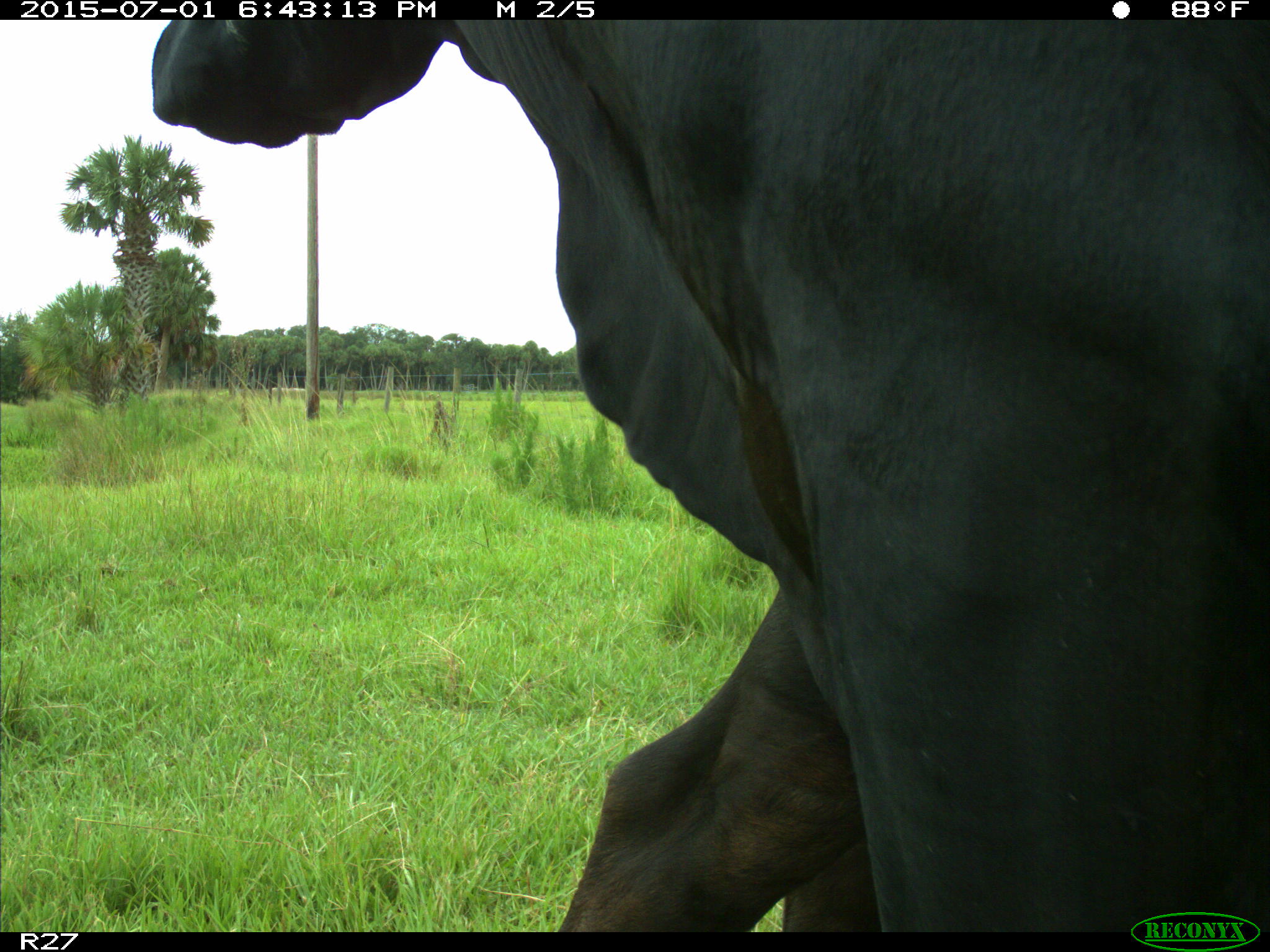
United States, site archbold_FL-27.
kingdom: Animalia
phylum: Chordata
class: Mammalia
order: Artiodactyla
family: Bovidae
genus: Bos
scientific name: Bos taurus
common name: domestic cow